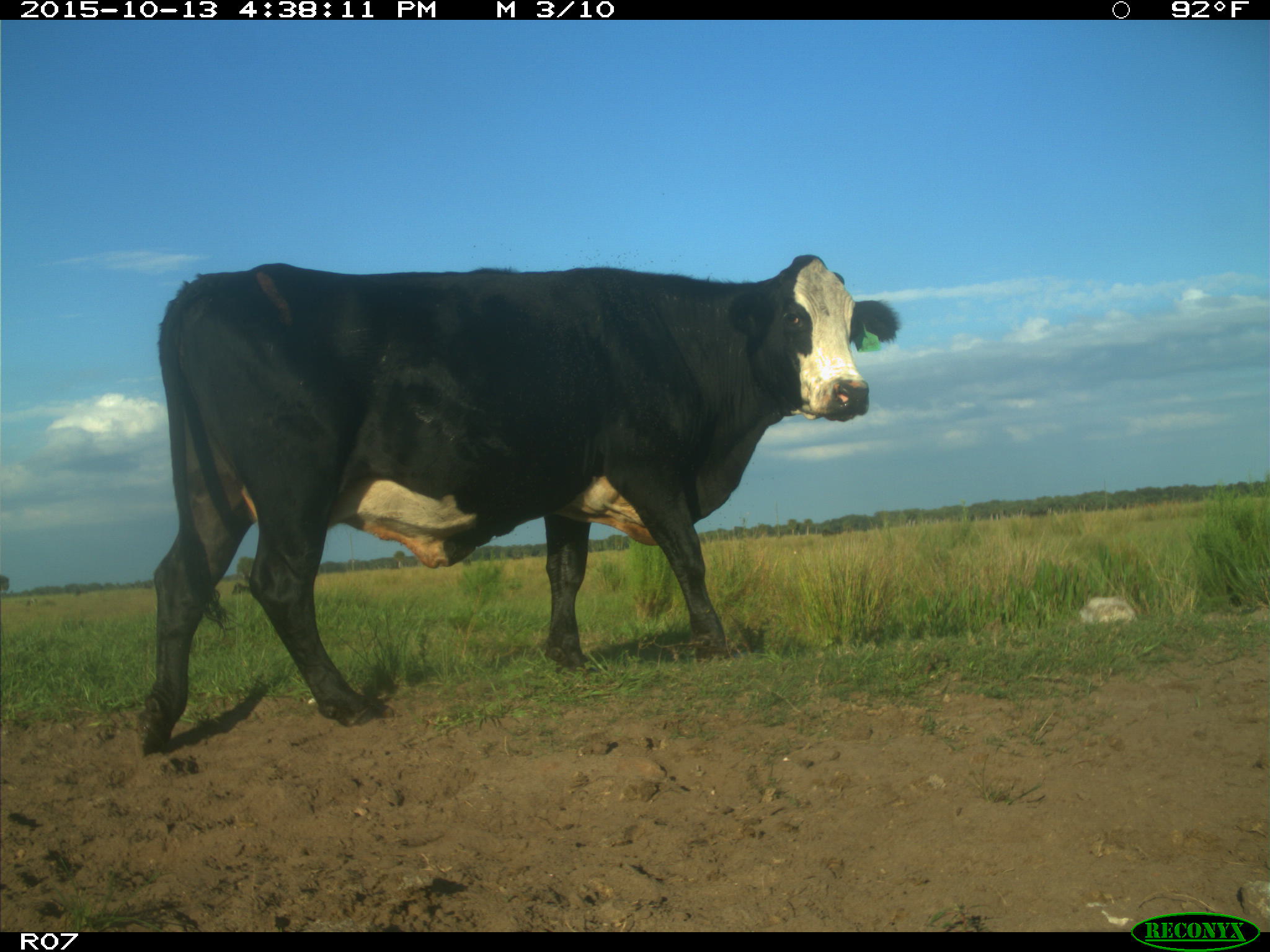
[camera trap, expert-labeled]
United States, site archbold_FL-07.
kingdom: Animalia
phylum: Chordata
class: Mammalia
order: Artiodactyla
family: Bovidae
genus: Bos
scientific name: Bos taurus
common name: domestic cow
Bos taurus (domestic cow).